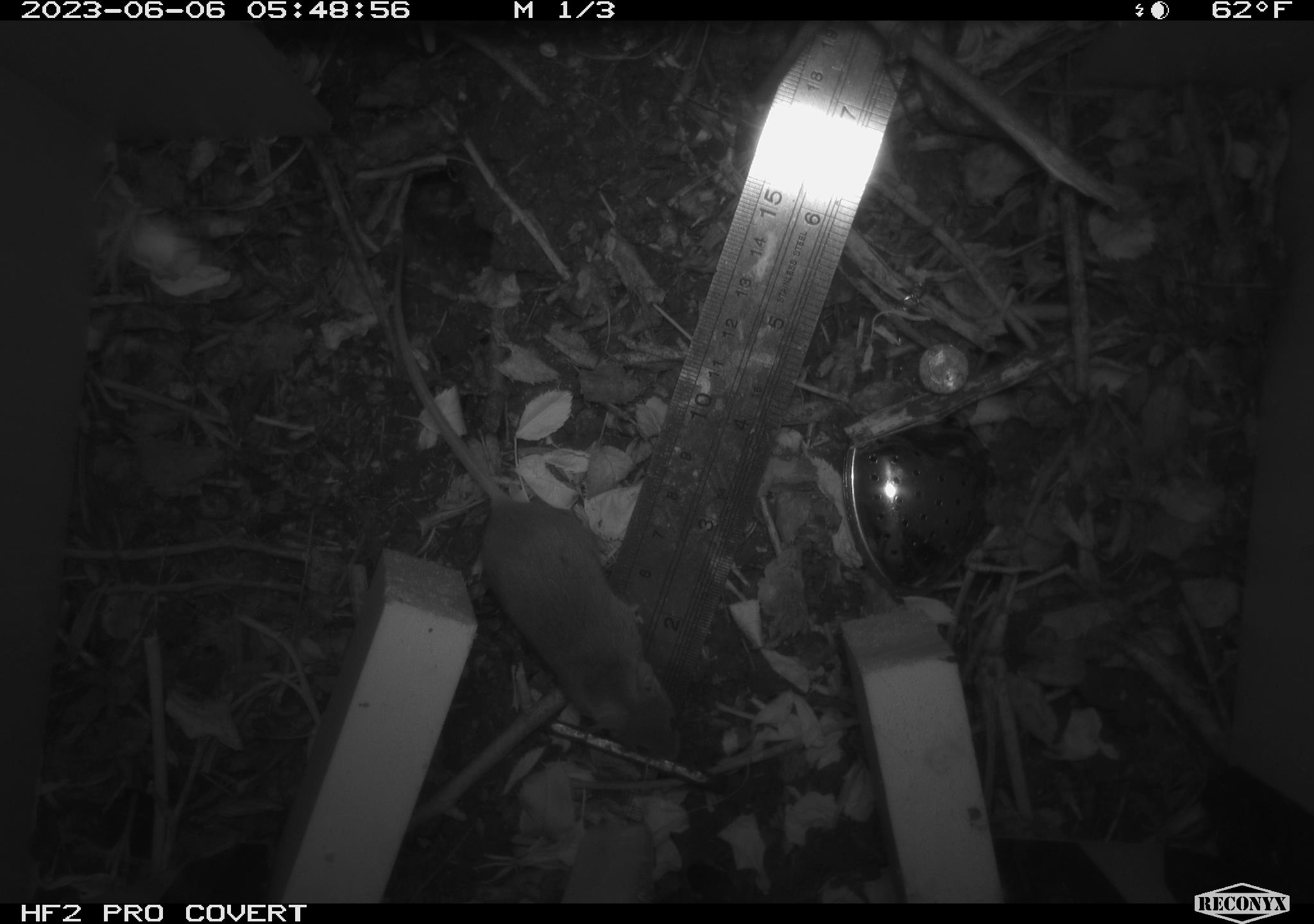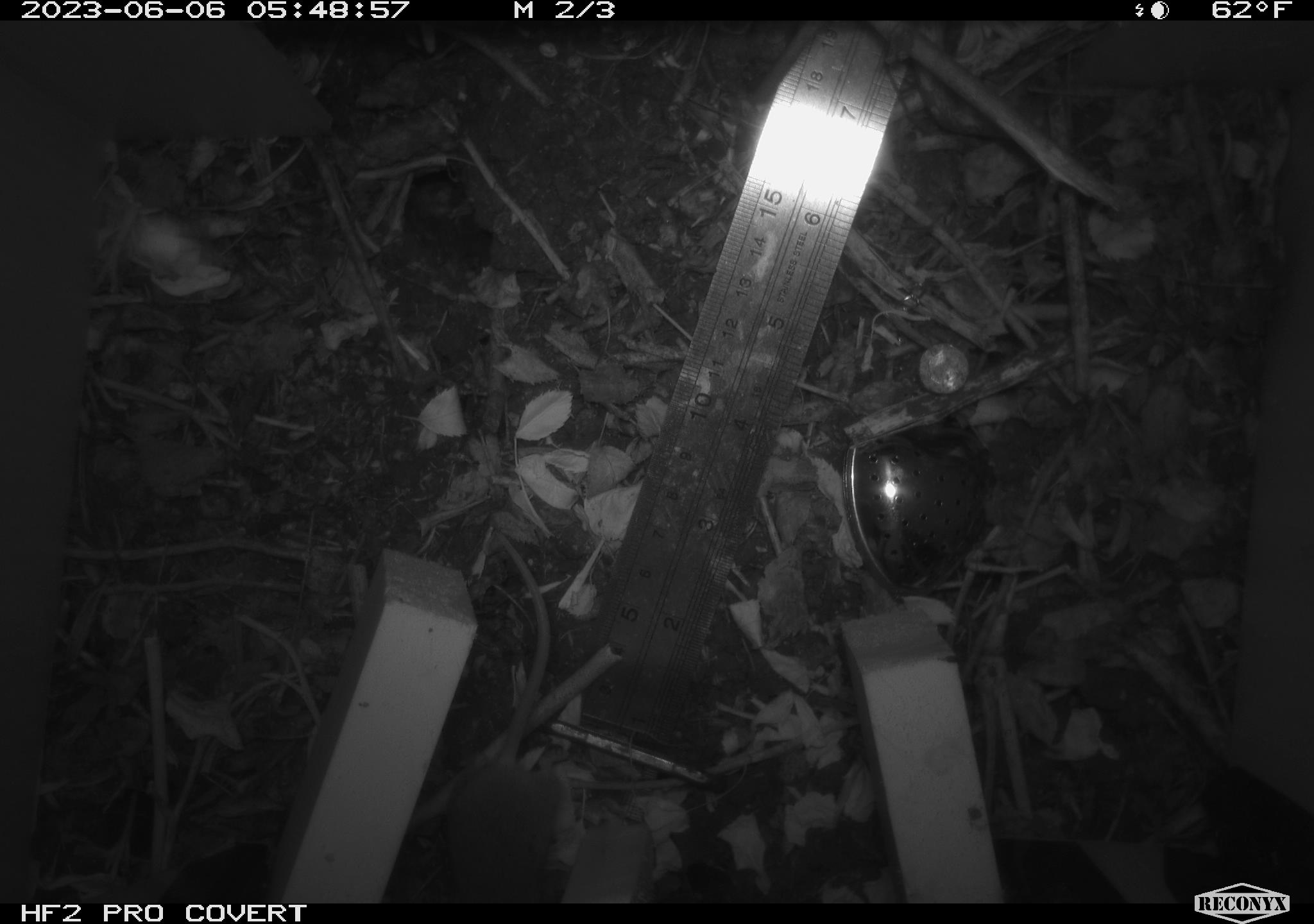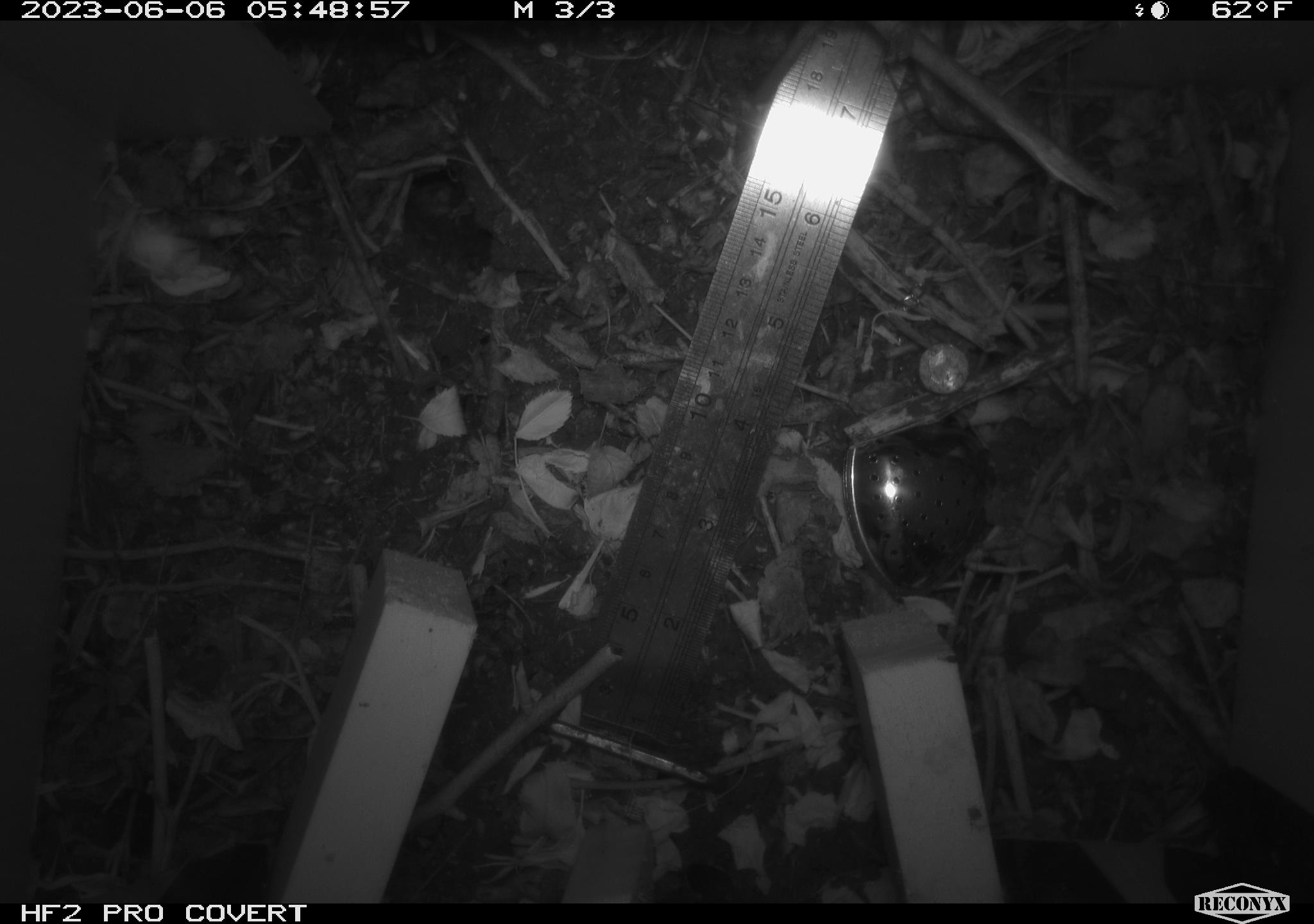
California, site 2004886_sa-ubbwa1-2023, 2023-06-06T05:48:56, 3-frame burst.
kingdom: Animalia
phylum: Chordata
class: Mammalia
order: Rodentia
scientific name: Rodentia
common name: rodent